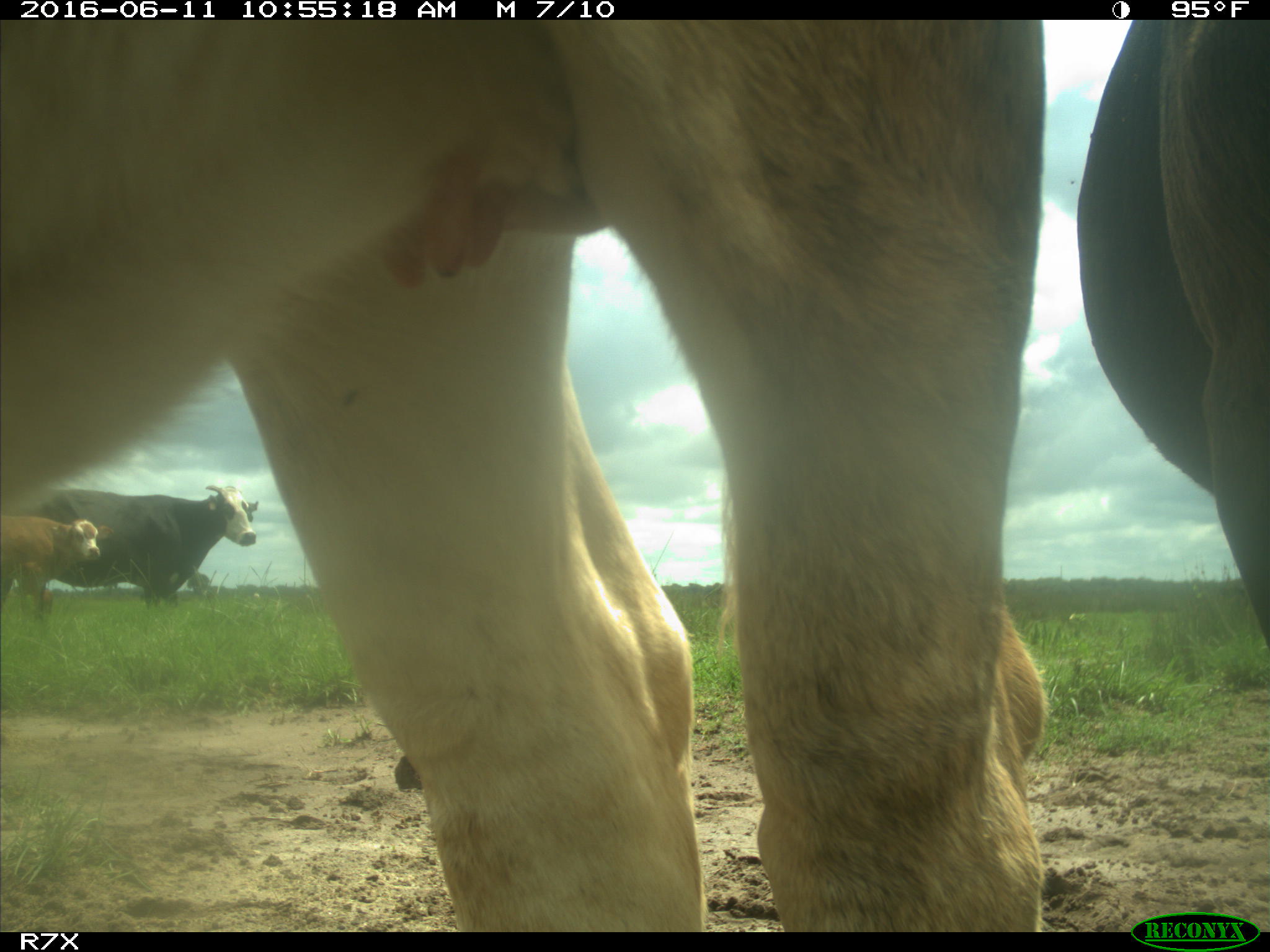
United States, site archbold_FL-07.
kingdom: Animalia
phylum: Chordata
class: Mammalia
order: Artiodactyla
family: Bovidae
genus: Bos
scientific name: Bos taurus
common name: domestic cow